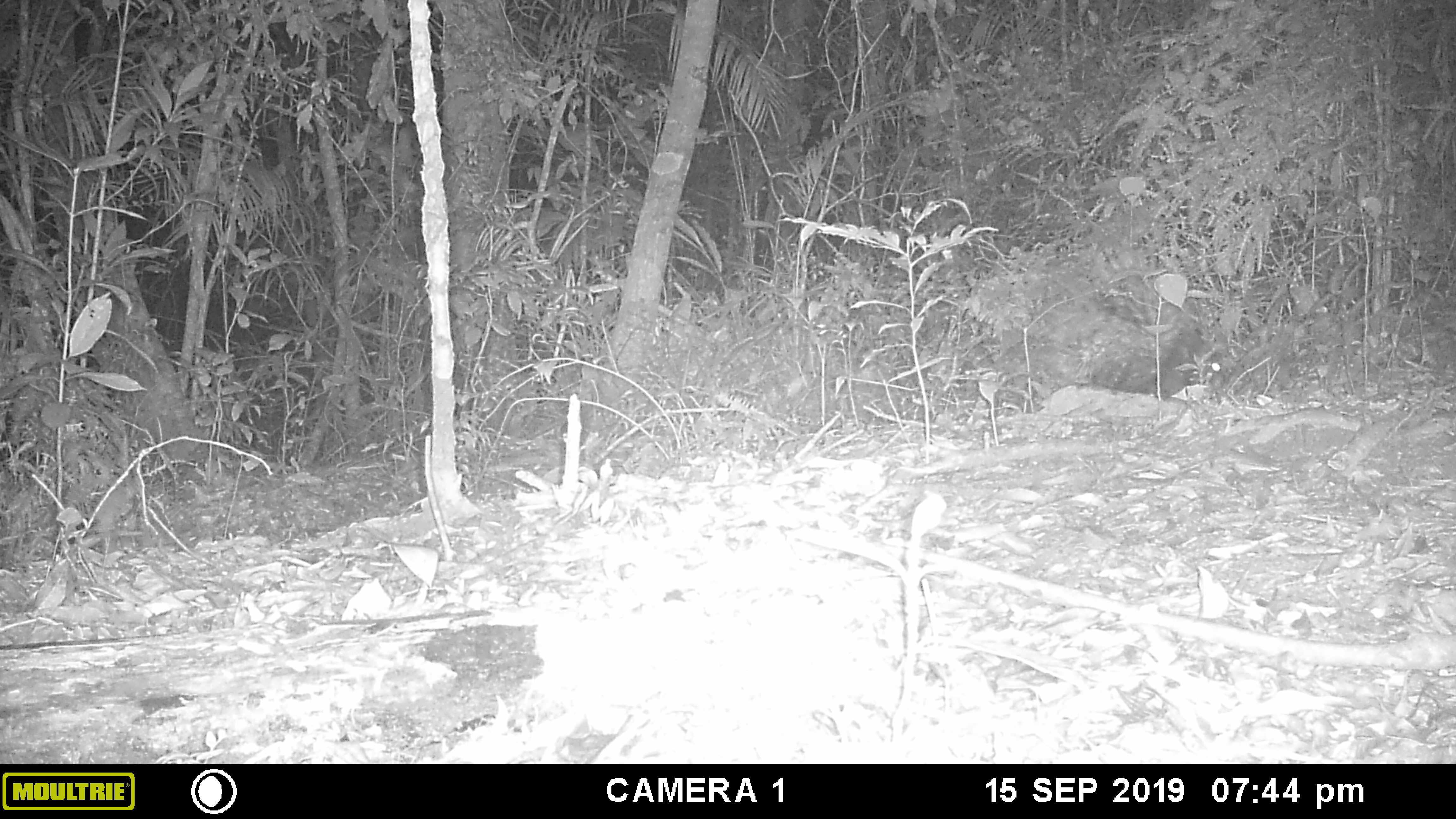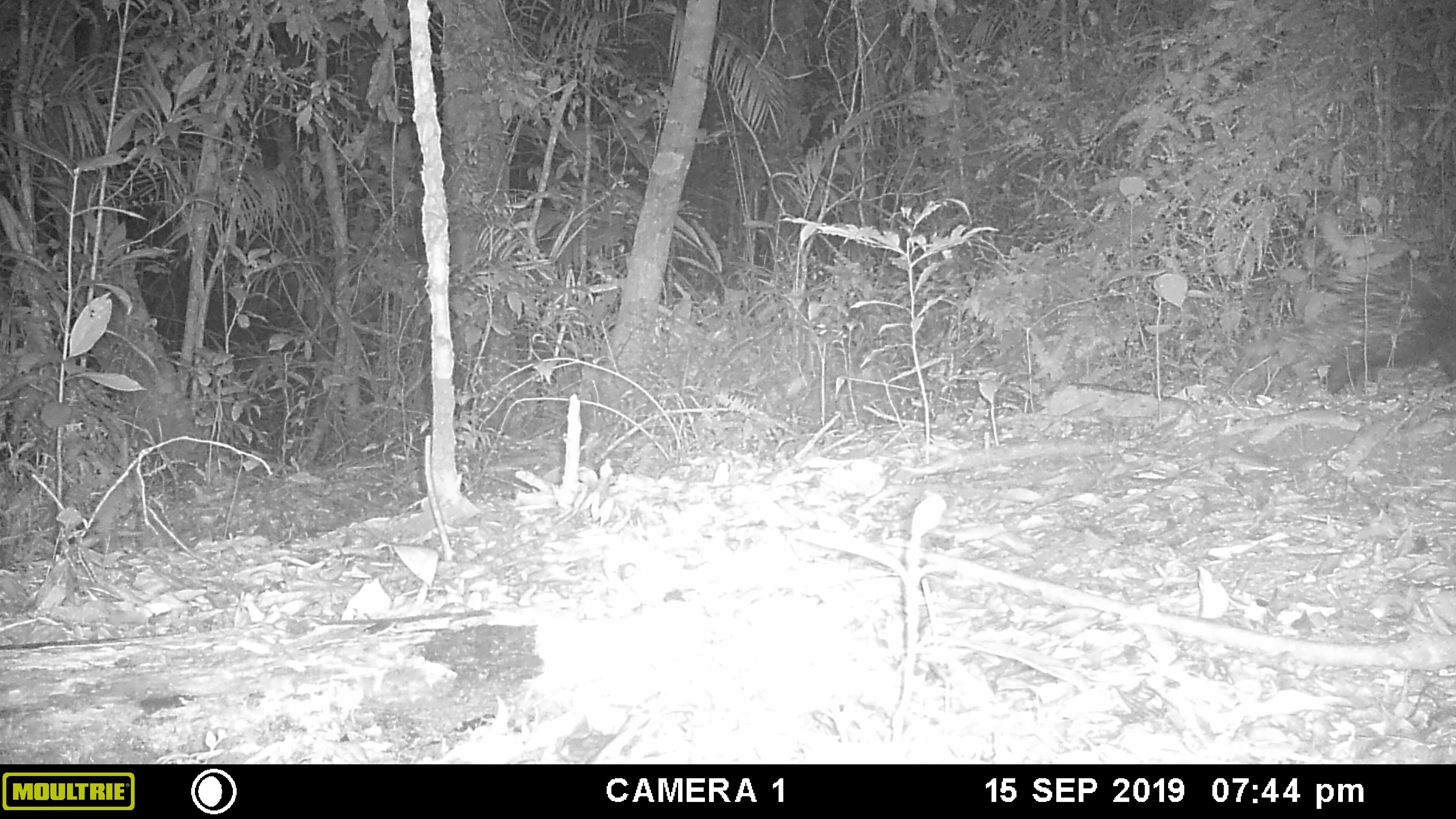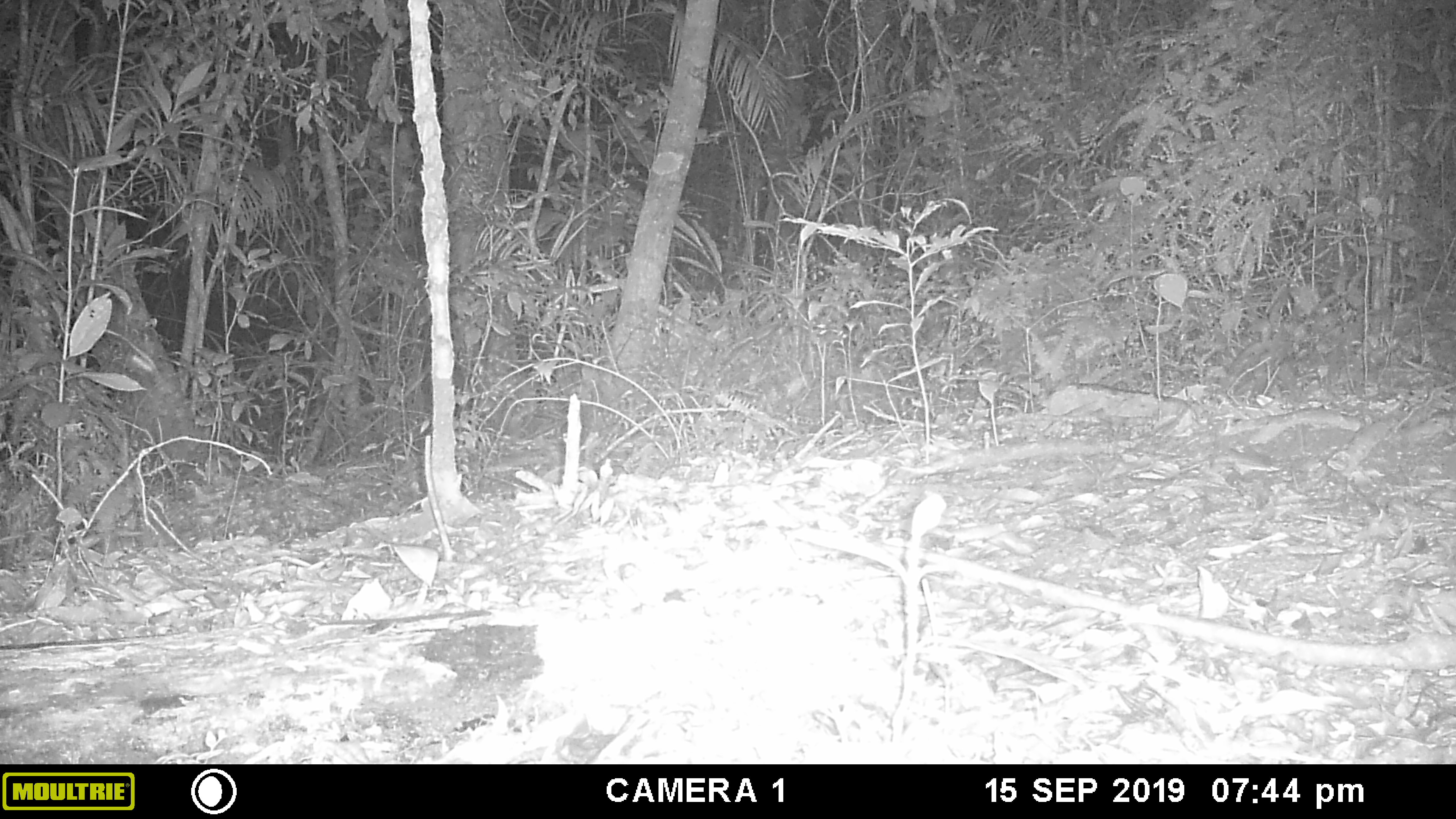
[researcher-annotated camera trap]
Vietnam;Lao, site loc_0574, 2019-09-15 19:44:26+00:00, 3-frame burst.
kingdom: Animalia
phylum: Chordata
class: Mammalia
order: Rodentia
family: Hystricidae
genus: Hystrix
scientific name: Hystrix brachyura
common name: malayan porcupine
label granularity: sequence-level